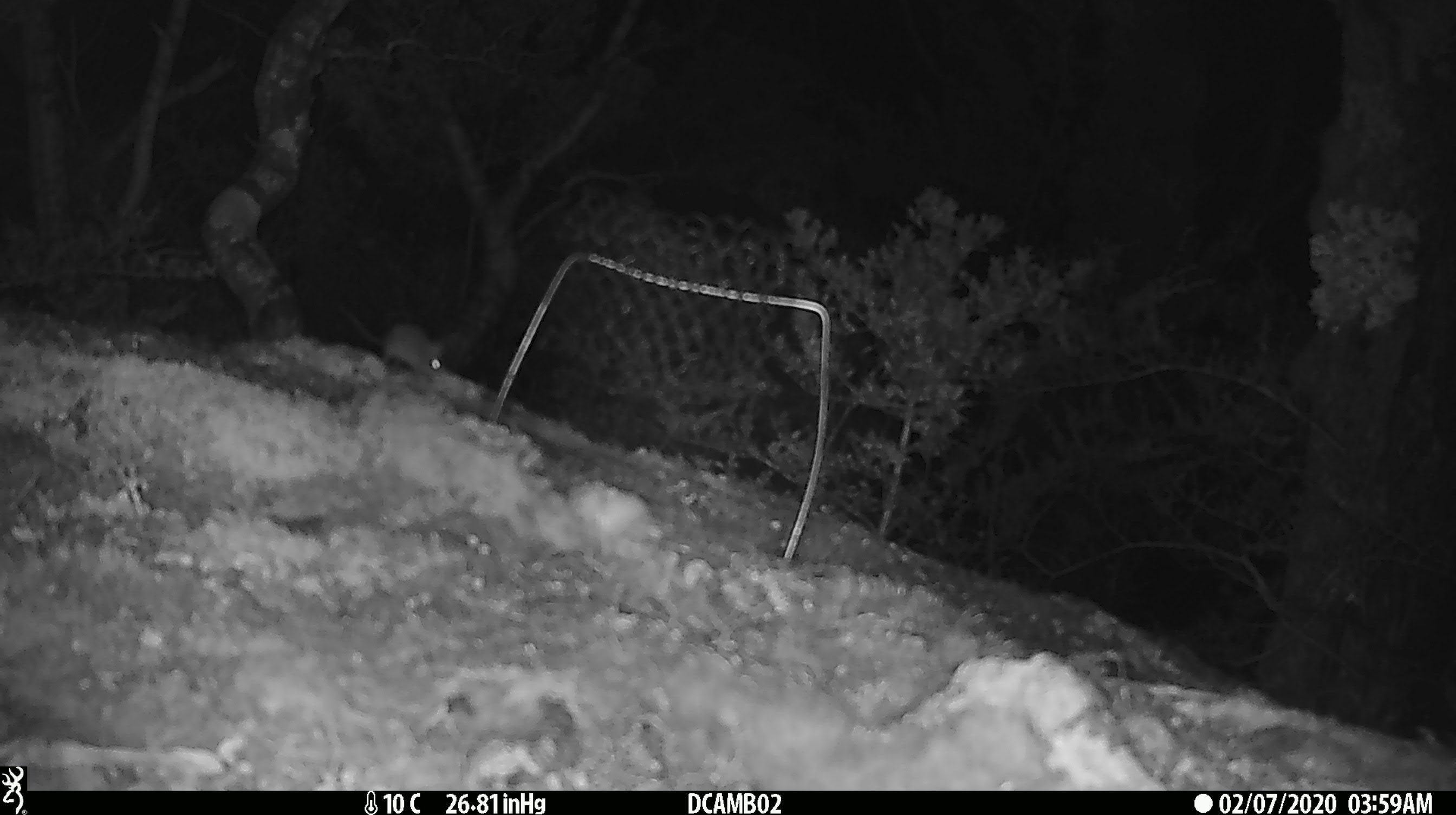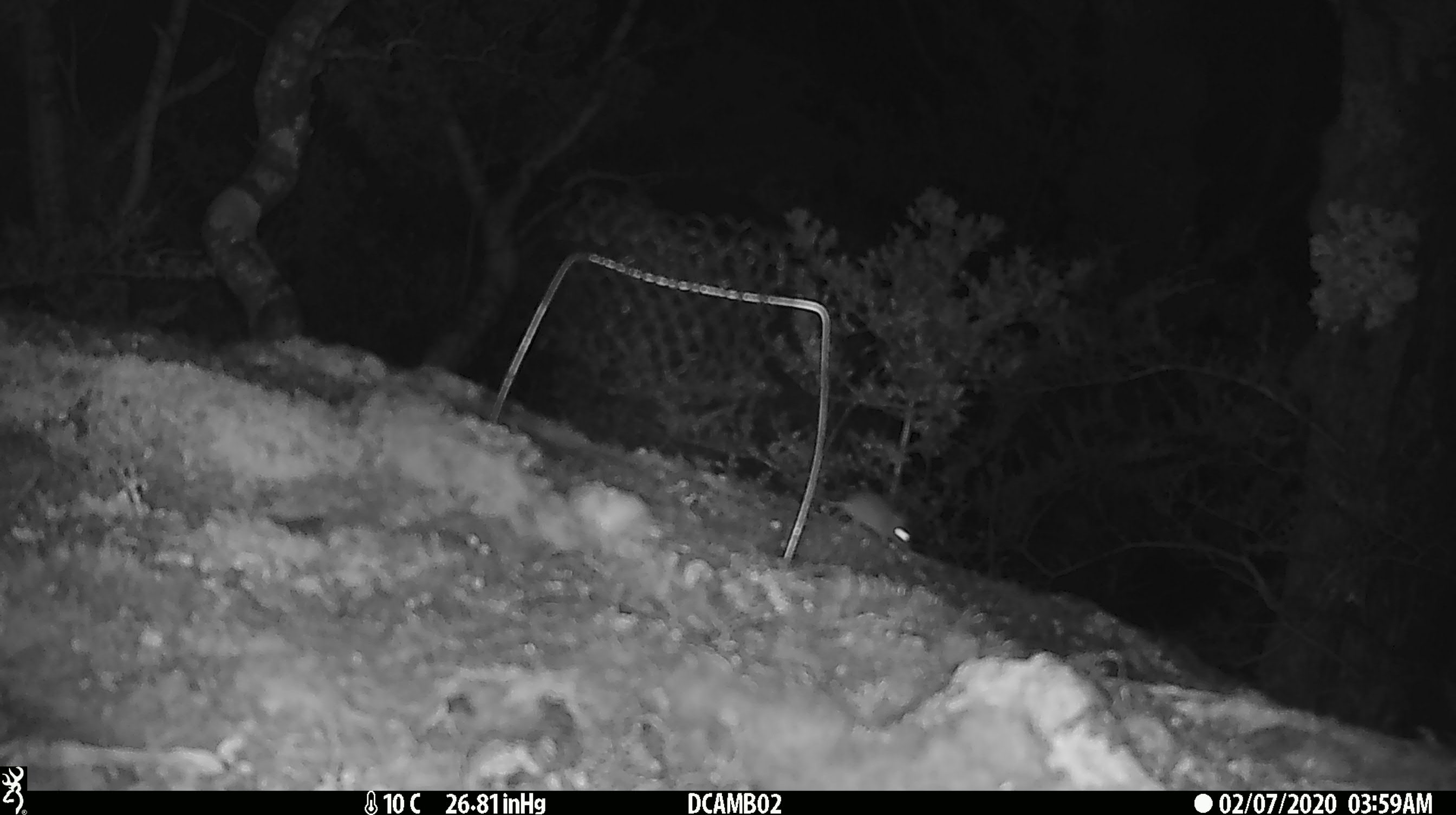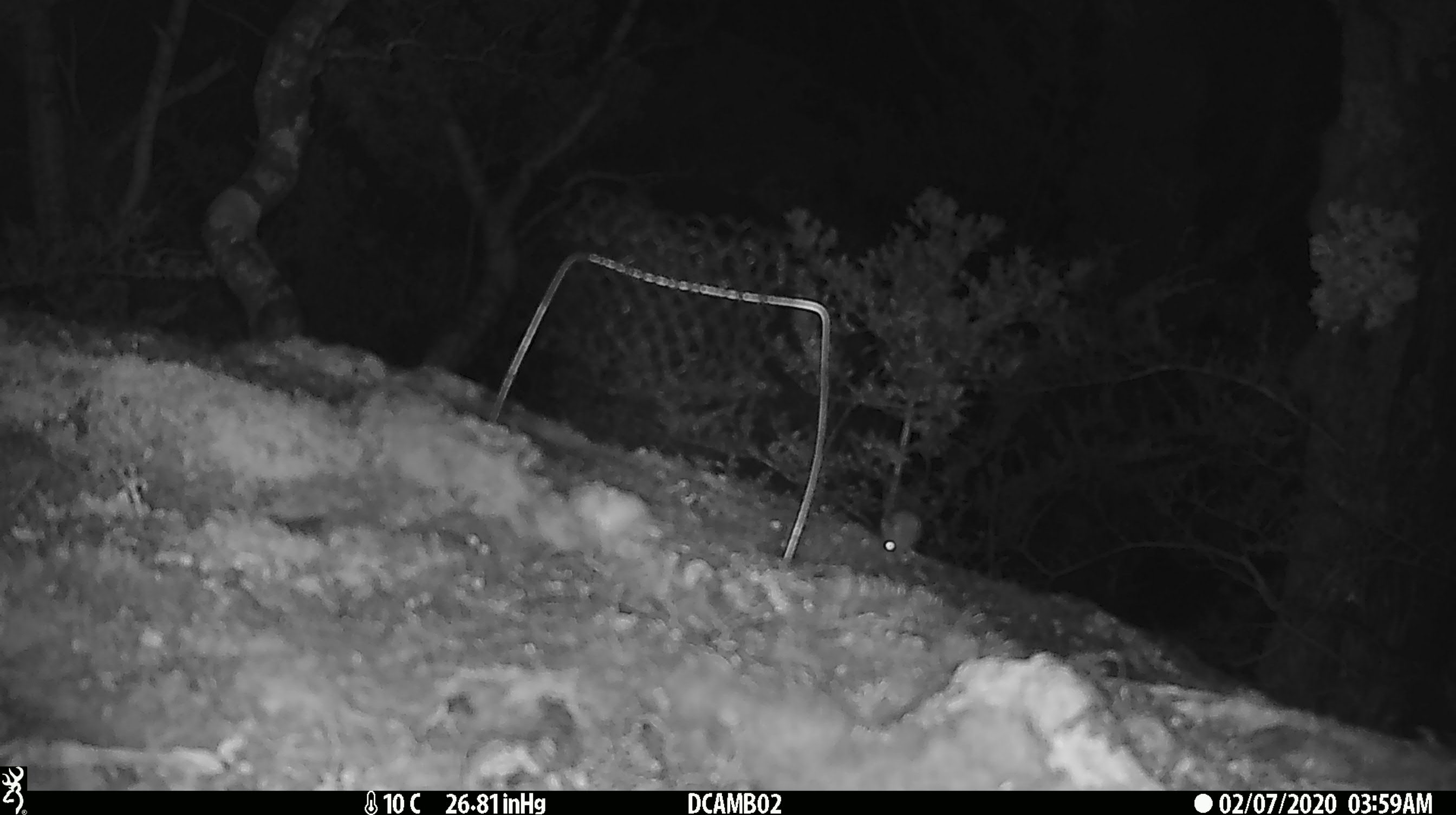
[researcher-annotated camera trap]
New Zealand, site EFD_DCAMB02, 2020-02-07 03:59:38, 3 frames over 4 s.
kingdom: Animalia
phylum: Chordata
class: Mammalia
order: Rodentia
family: Muridae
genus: Mus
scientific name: Mus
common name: mouse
Mouse (Mus).